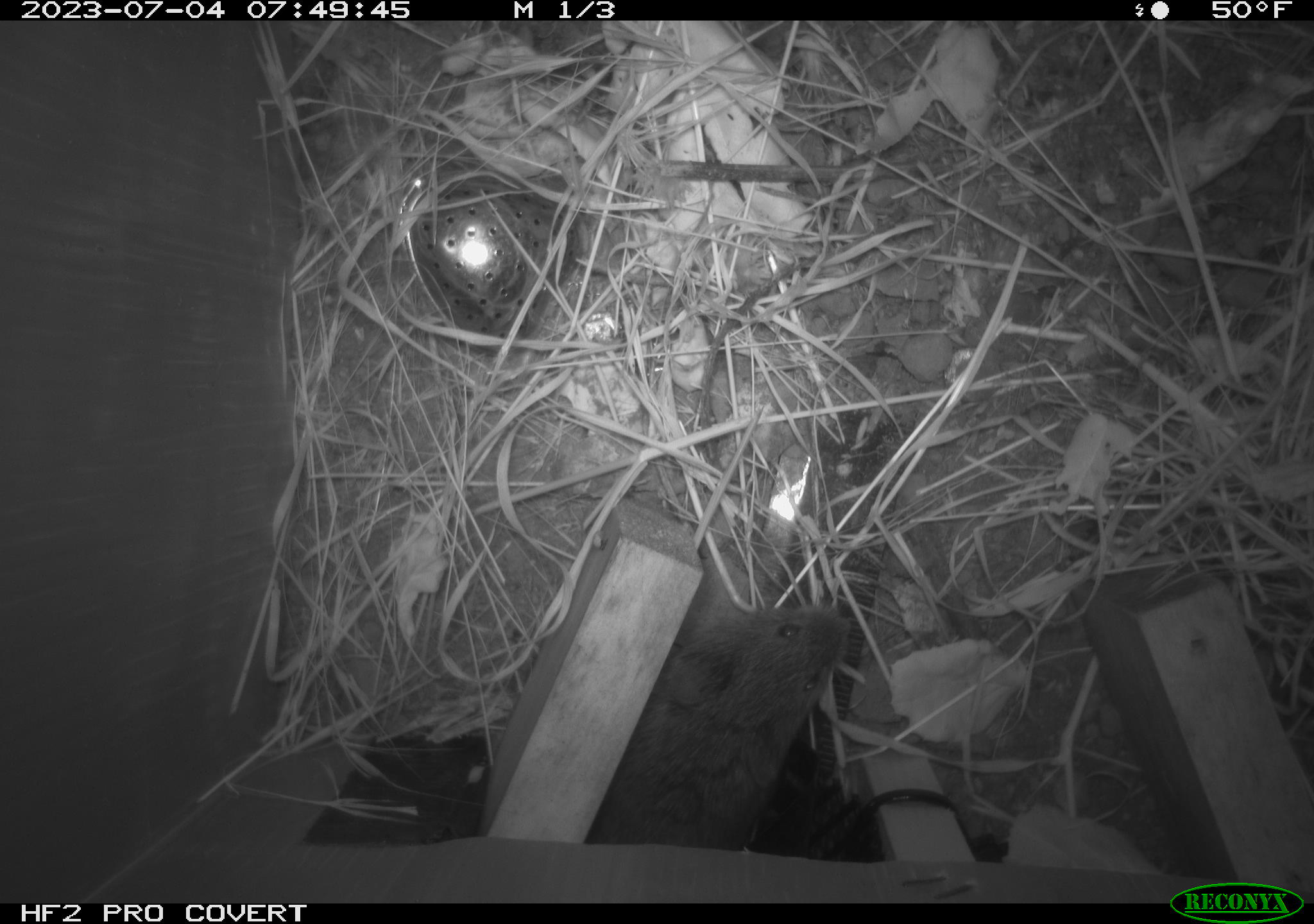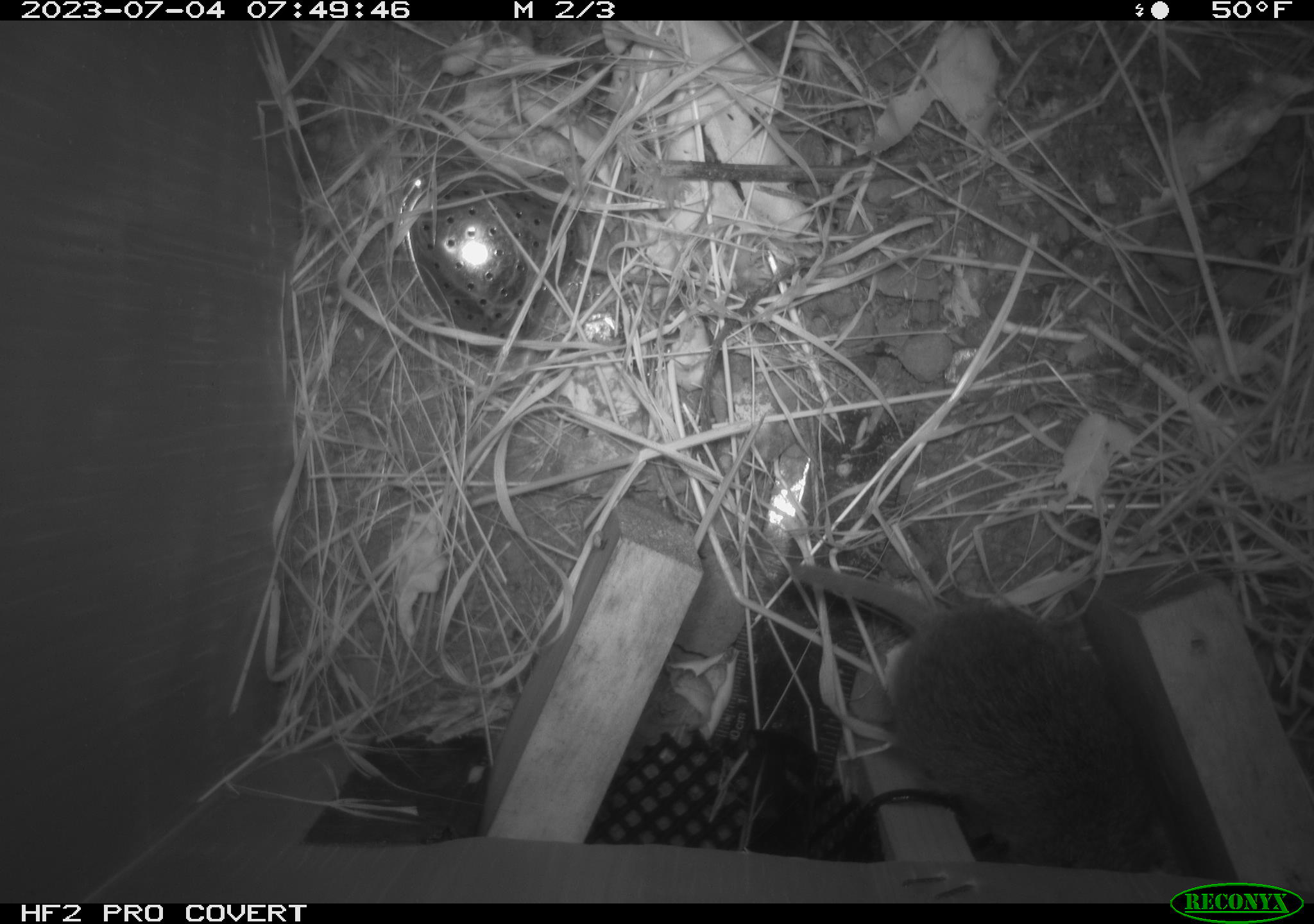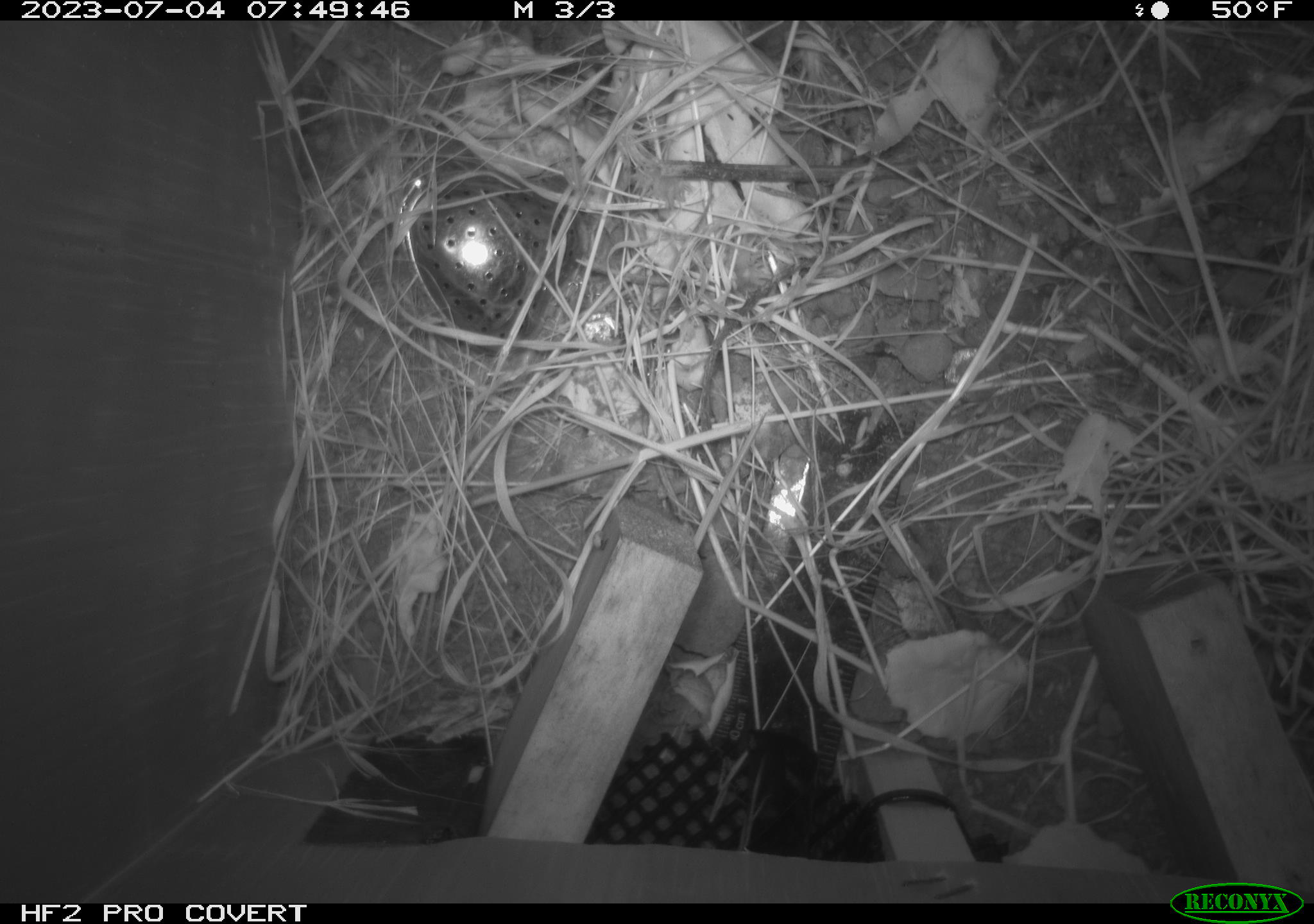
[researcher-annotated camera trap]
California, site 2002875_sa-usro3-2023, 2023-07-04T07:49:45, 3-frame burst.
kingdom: Animalia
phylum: Chordata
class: Mammalia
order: Rodentia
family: Cricetidae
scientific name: Arvicolinae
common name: voles, lemmings, and muskrats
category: arvicolinae subfamily